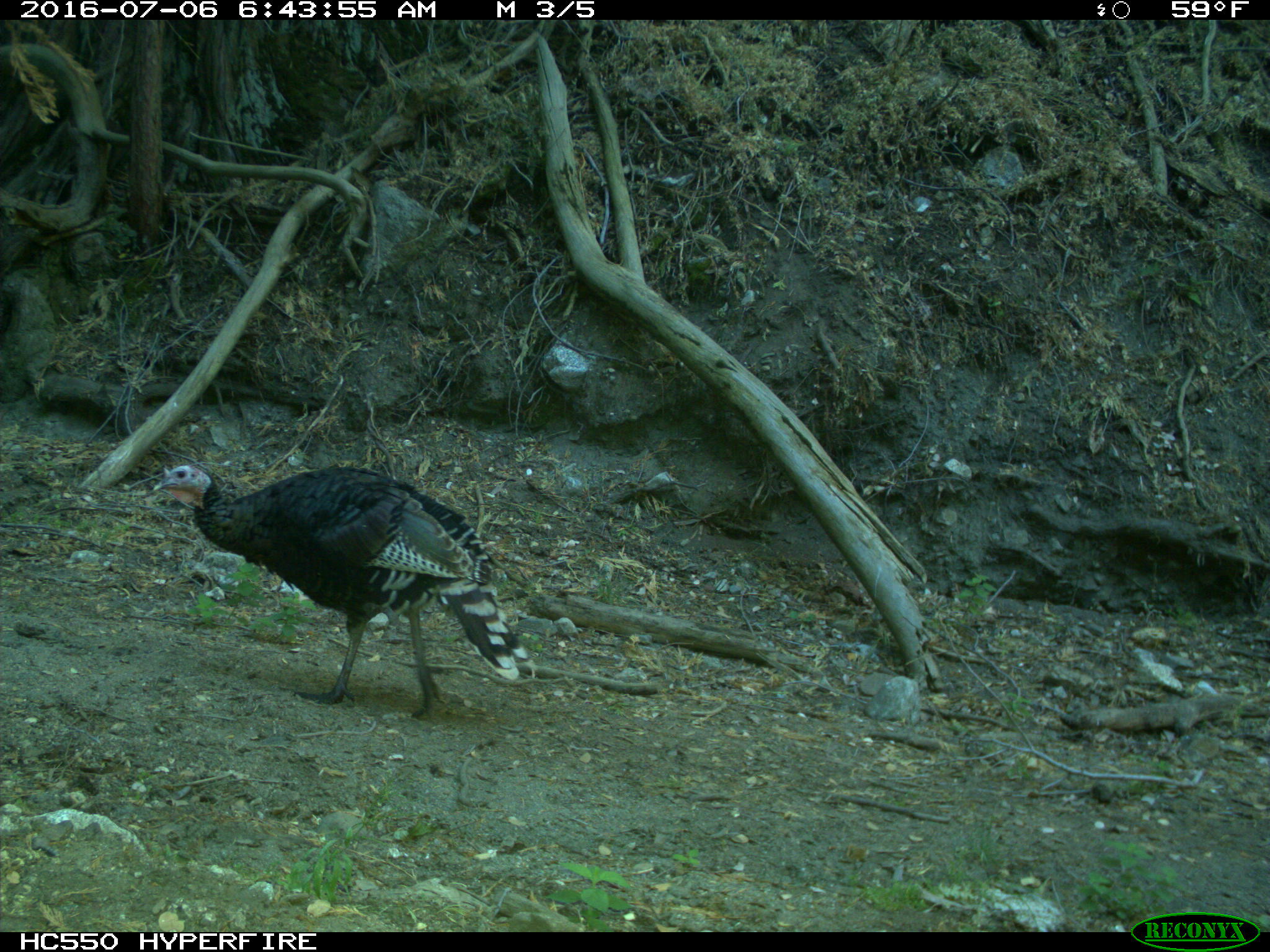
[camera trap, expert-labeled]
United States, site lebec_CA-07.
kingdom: Animalia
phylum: Chordata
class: Aves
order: Galliformes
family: Phasianidae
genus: Meleagris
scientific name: Meleagris gallopavo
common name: wild turkey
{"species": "Meleagris gallopavo (wild turkey)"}